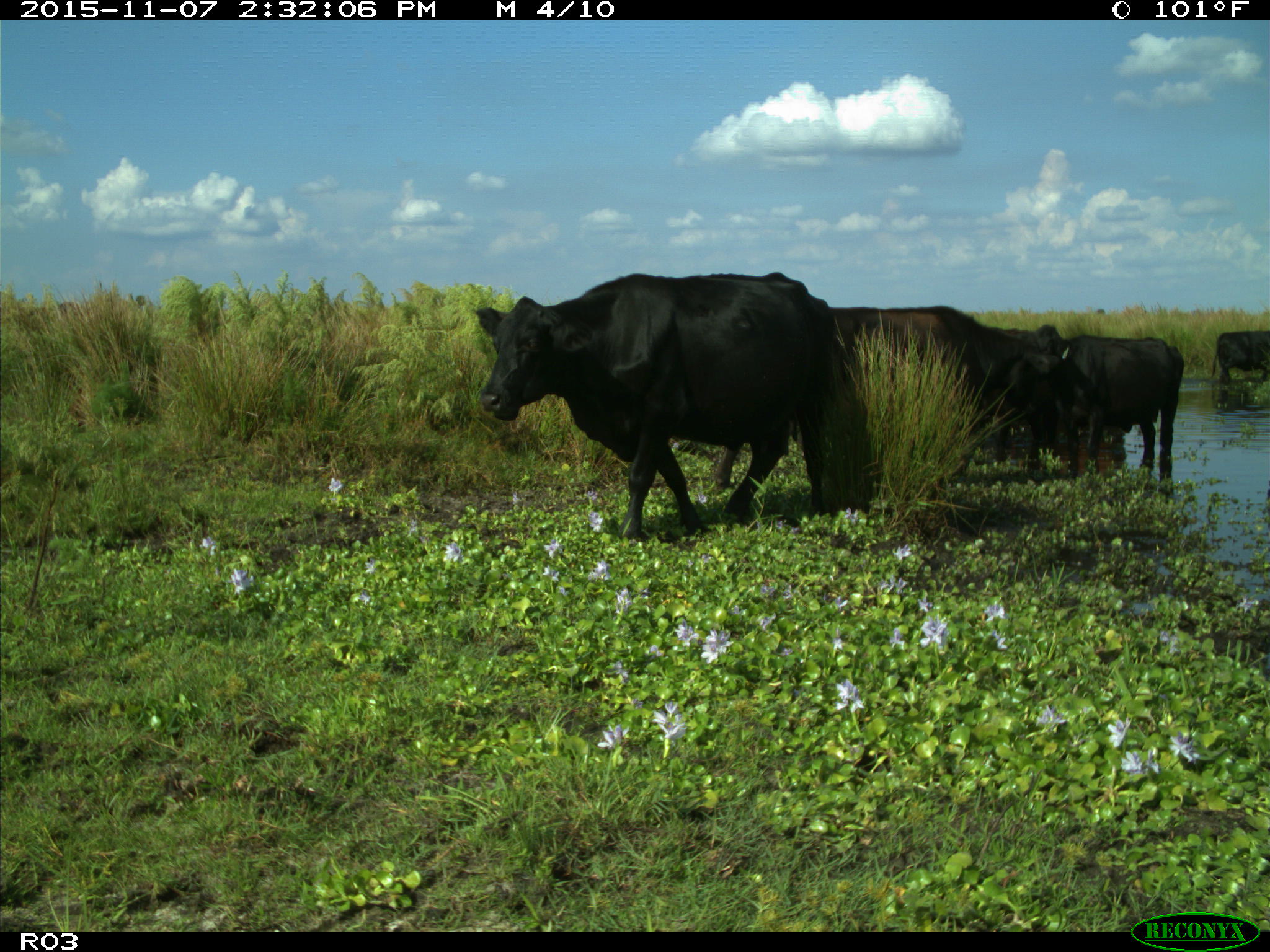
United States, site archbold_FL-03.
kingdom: Animalia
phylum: Chordata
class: Mammalia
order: Artiodactyla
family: Bovidae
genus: Bos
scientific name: Bos taurus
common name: domestic cow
Bos taurus (domestic cow).